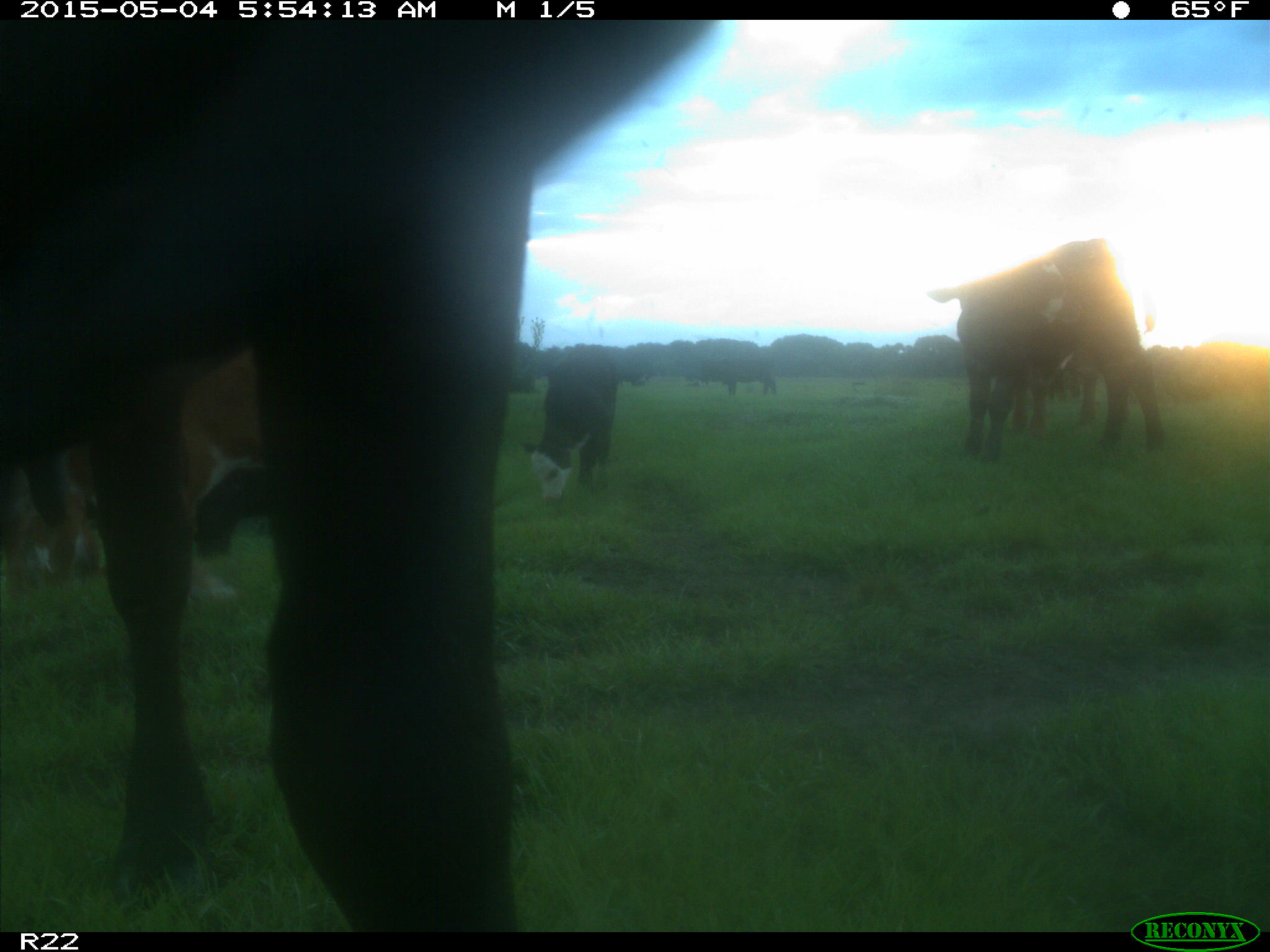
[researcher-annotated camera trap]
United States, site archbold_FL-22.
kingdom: Animalia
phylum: Chordata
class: Mammalia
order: Artiodactyla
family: Bovidae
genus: Bos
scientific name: Bos taurus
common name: domestic cow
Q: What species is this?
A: Bos taurus (domestic cow).